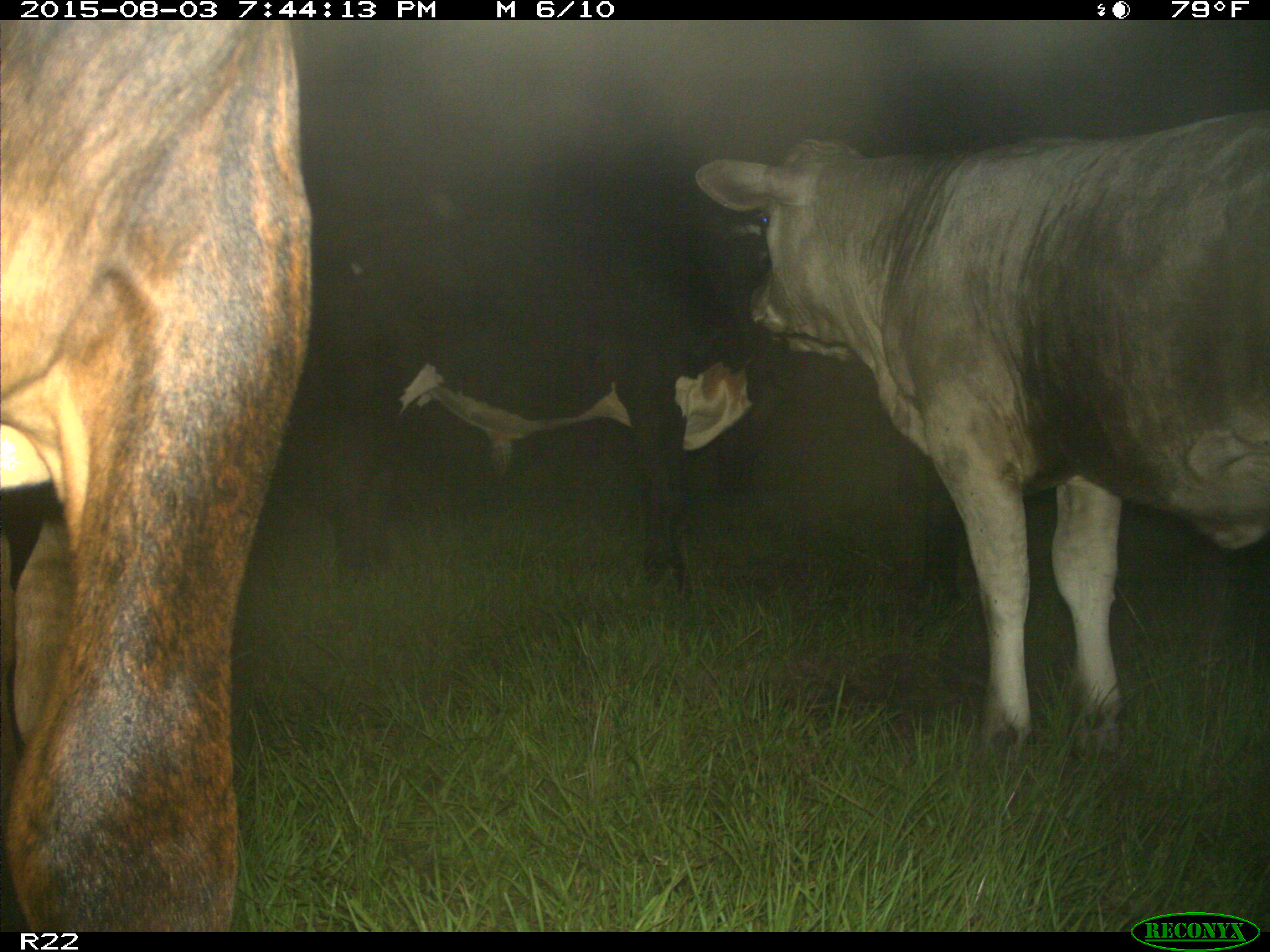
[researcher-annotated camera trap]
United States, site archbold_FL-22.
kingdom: Animalia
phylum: Chordata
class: Mammalia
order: Artiodactyla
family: Bovidae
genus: Bos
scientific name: Bos taurus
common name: domestic cow